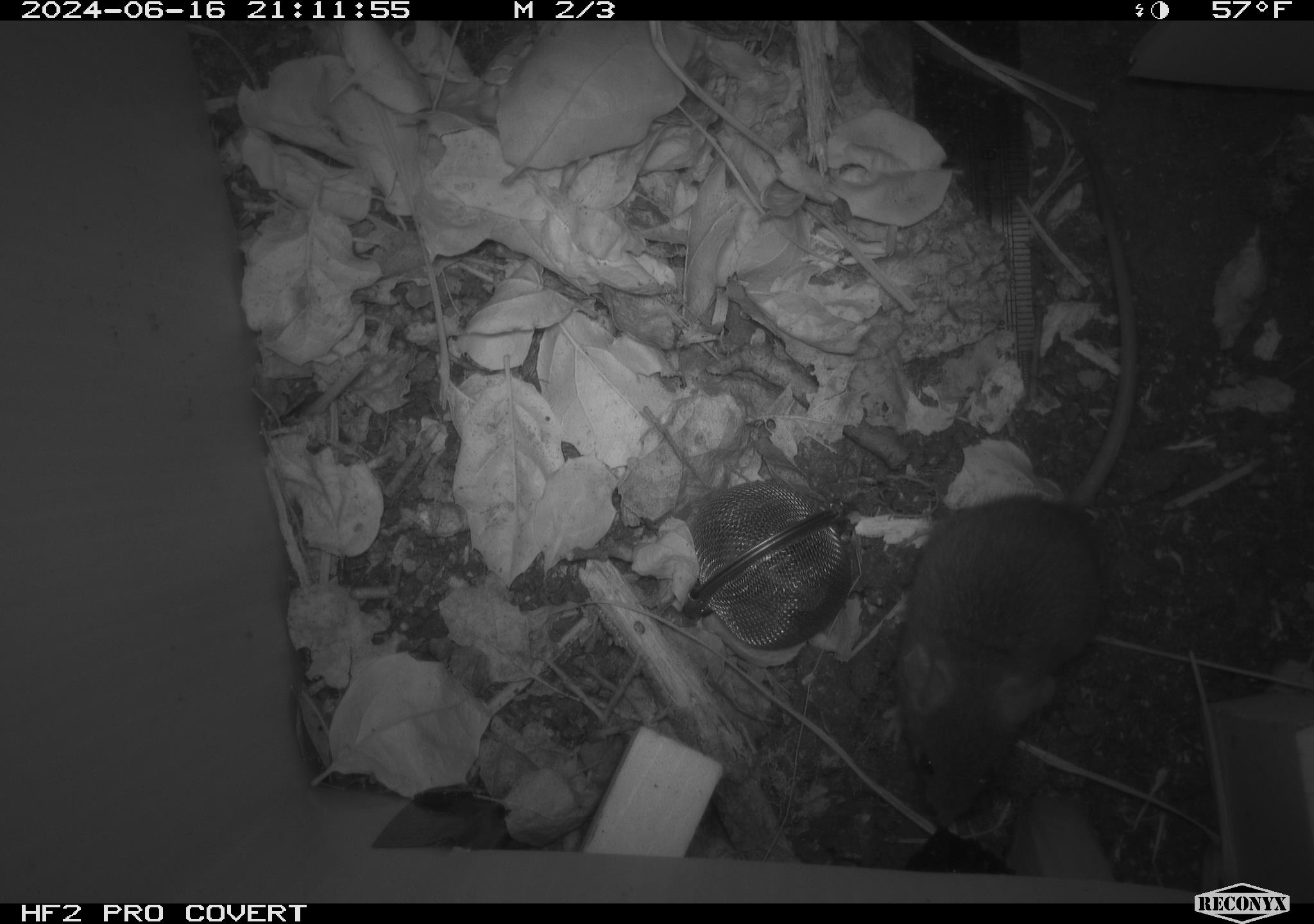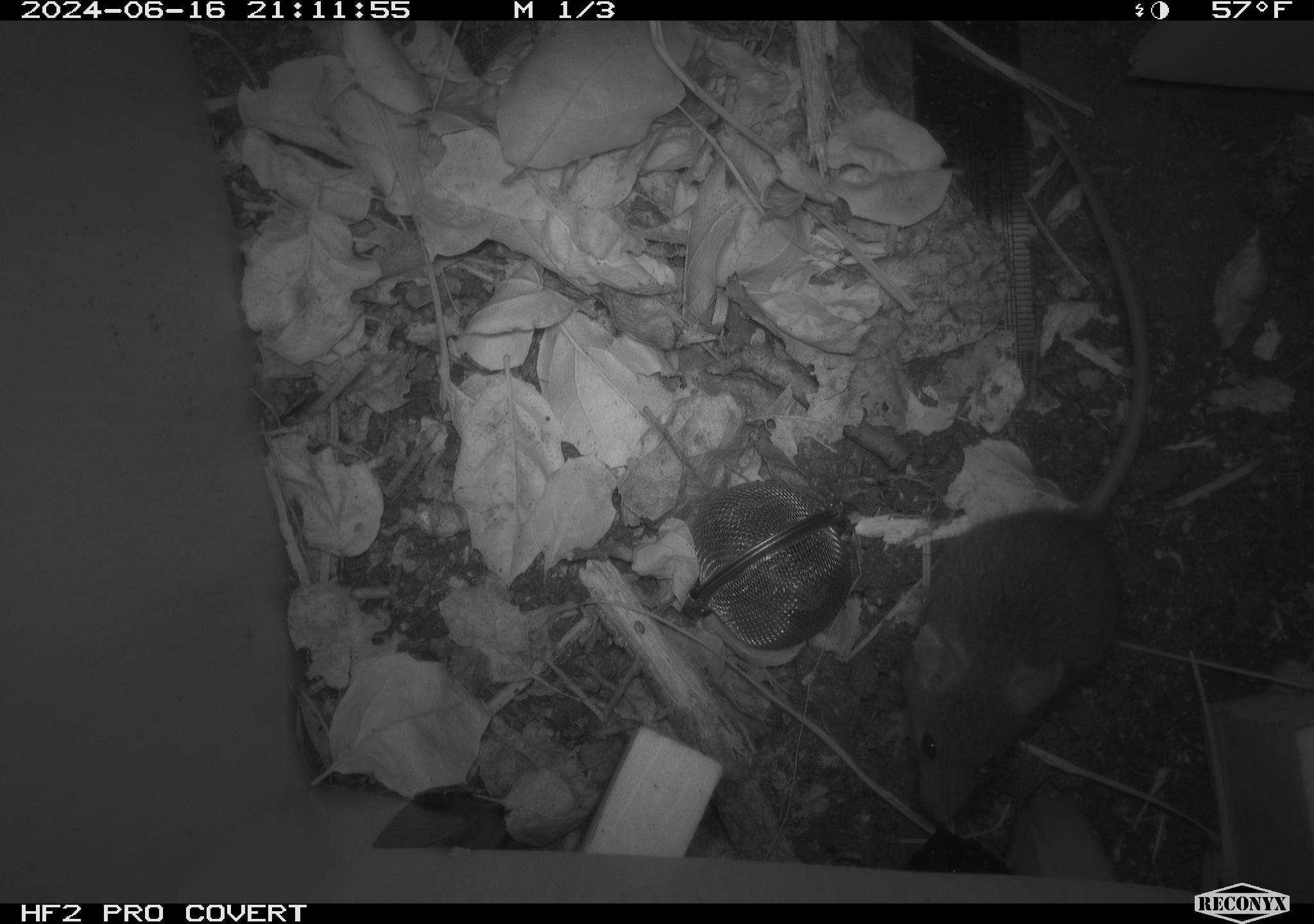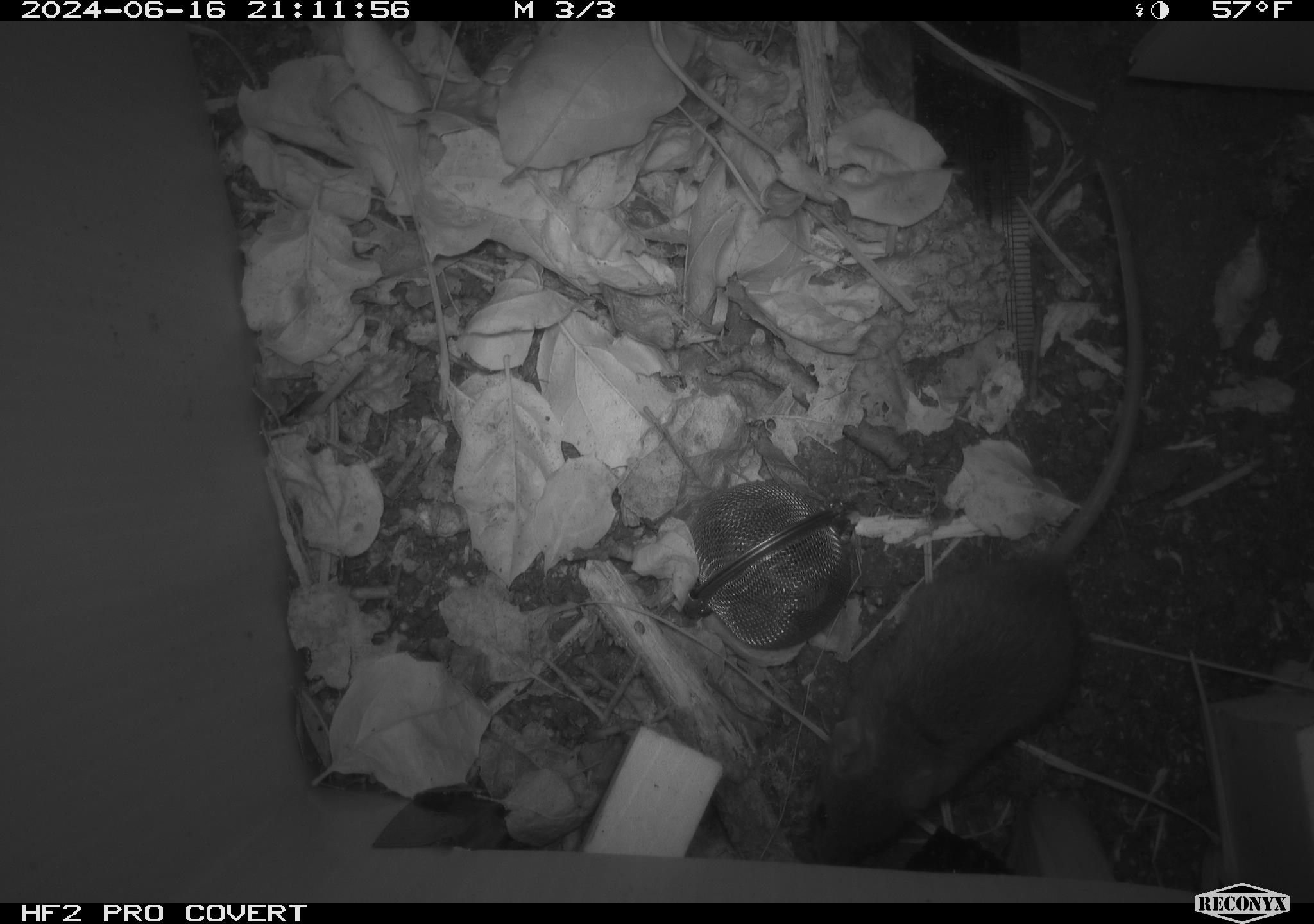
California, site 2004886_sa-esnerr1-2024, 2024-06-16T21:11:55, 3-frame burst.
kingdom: Animalia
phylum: Chordata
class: Mammalia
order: Rodentia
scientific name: Rodentia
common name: rodent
Rodent (Rodentia).